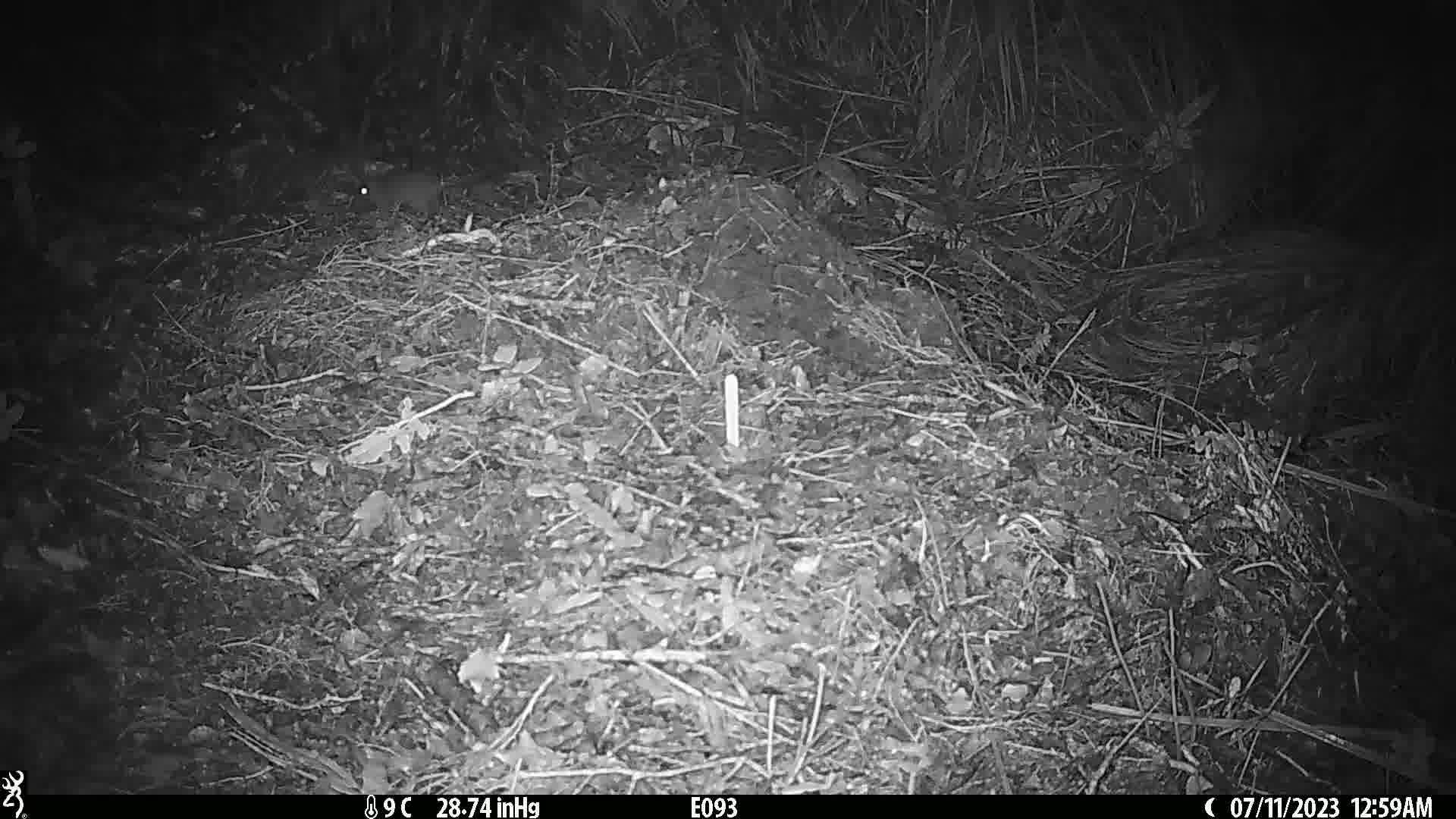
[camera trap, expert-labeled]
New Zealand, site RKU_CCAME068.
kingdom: Animalia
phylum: Chordata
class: Mammalia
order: Rodentia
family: Muridae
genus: Rattus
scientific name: Rattus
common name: rat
Rat (Rattus).